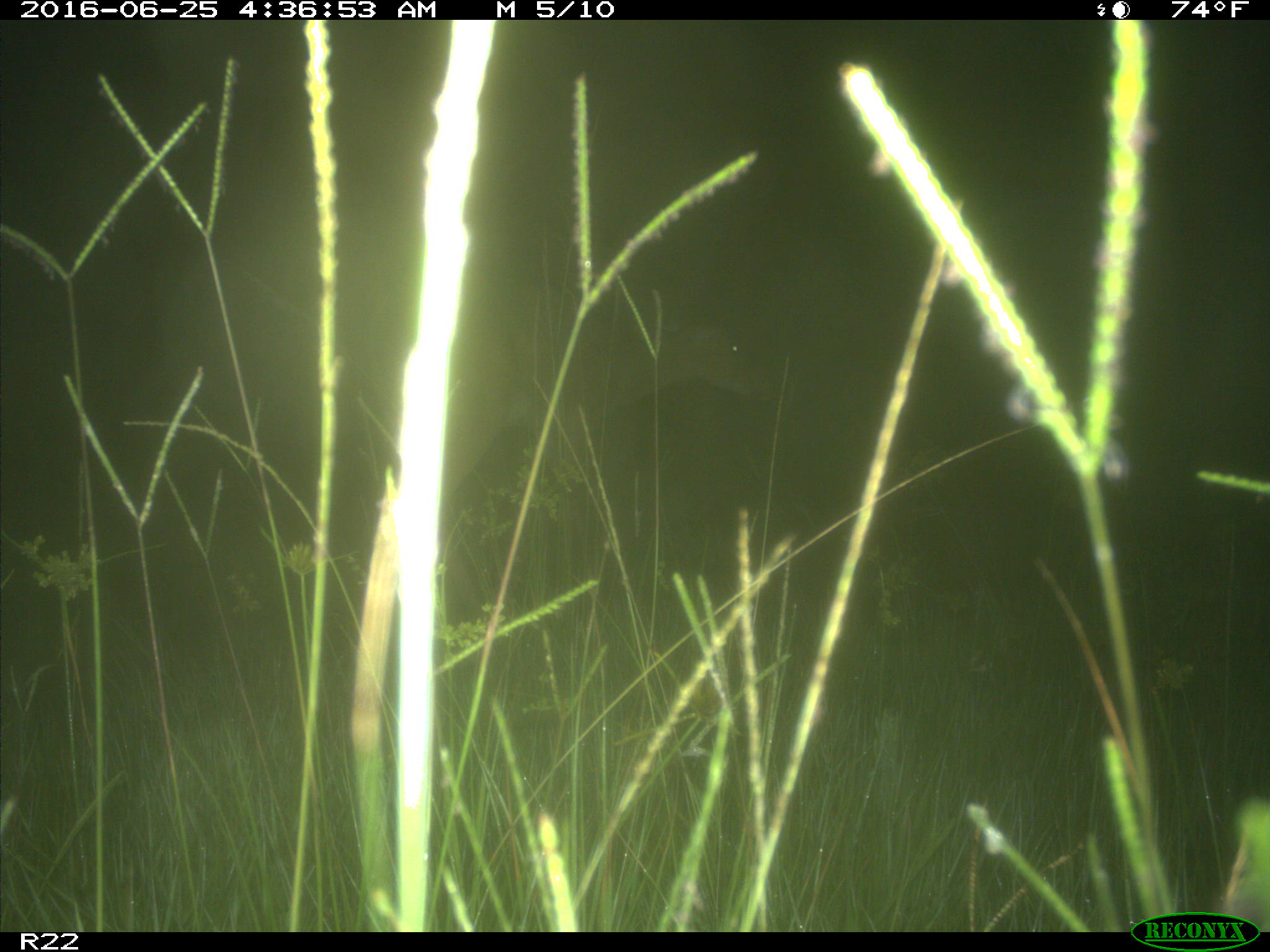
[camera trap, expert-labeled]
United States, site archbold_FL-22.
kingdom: Animalia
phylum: Chordata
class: Mammalia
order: Artiodactyla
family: Cervidae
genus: Odocoileus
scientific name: Odocoileus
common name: deer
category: unidentified deer